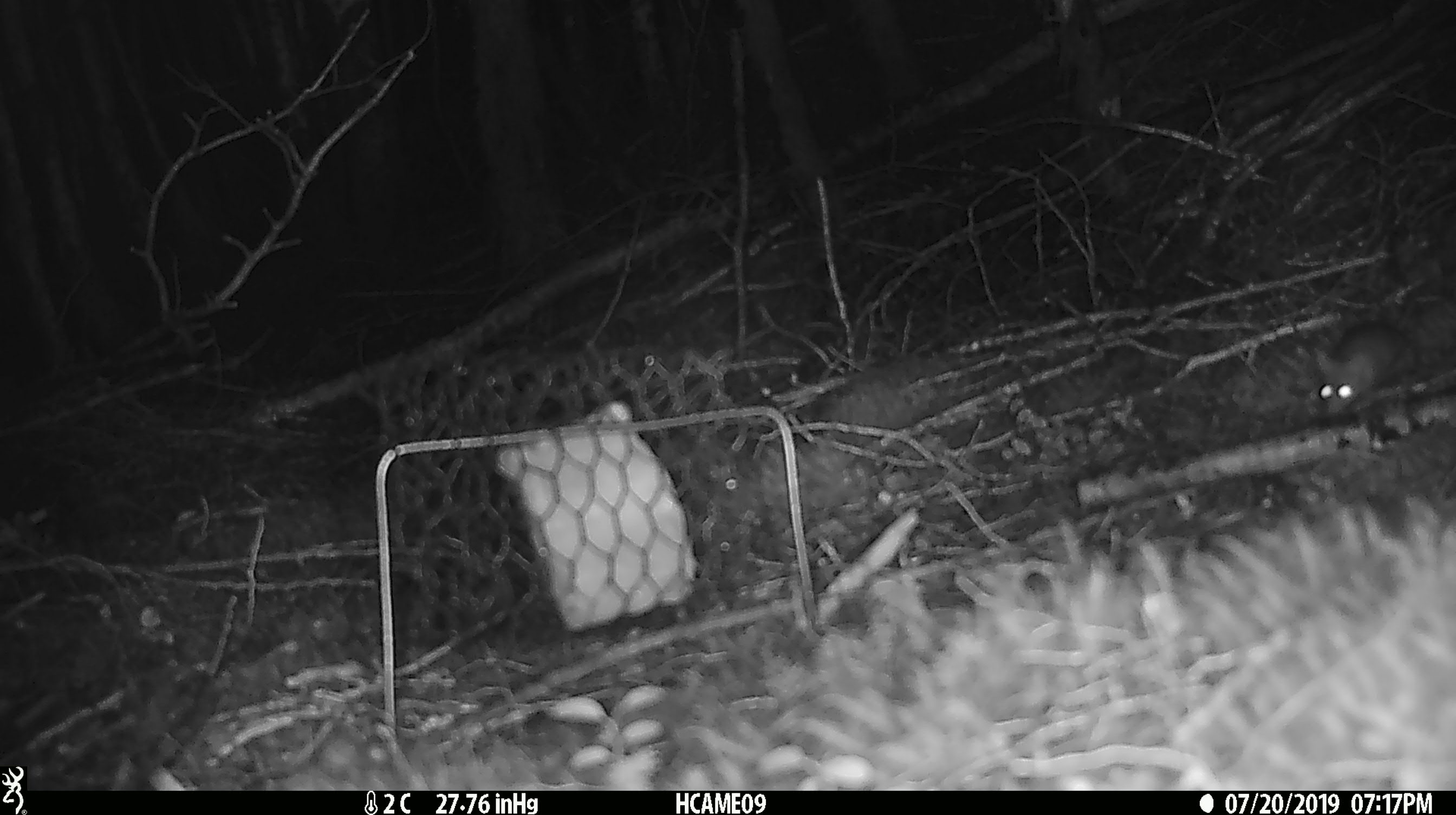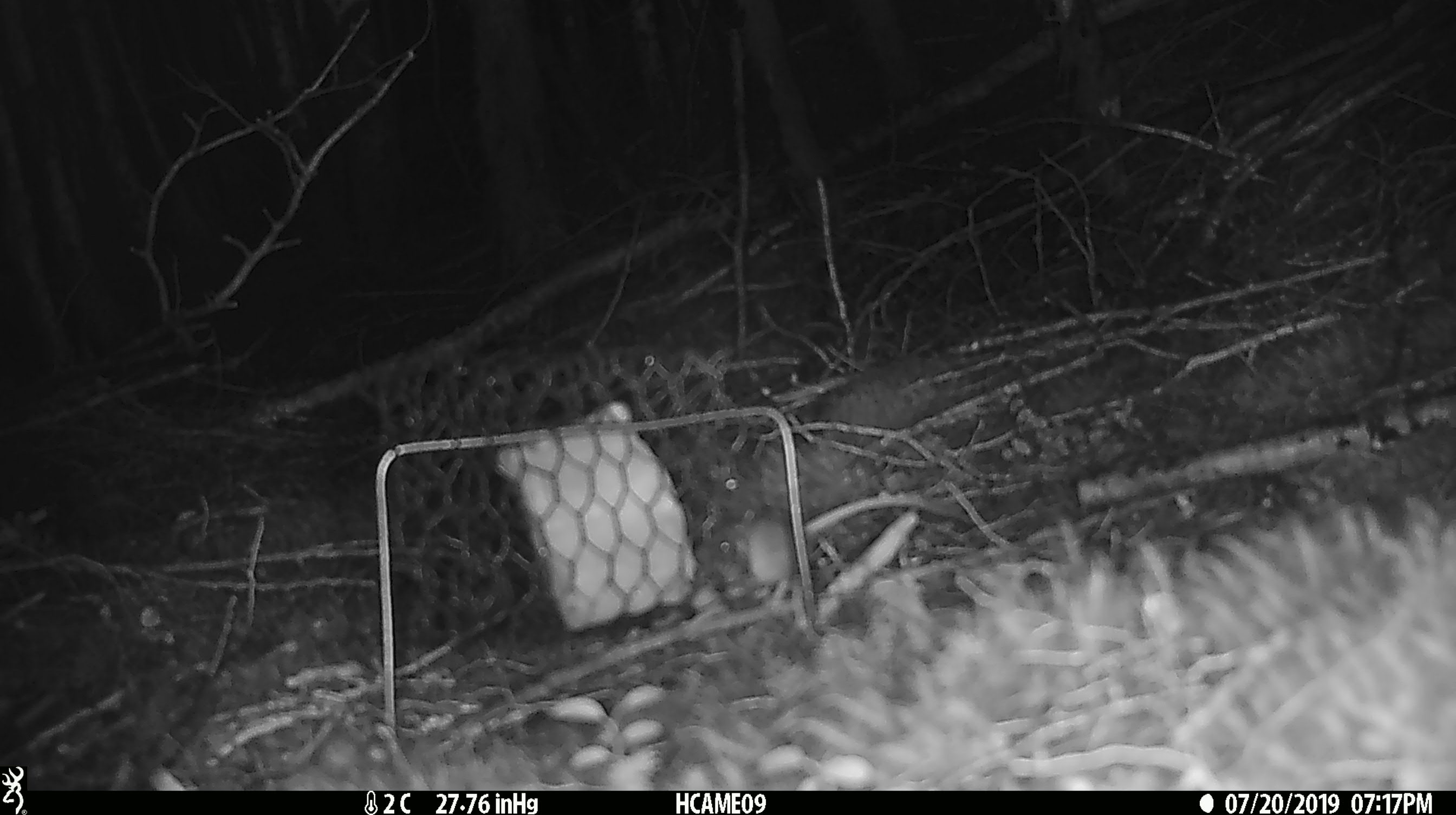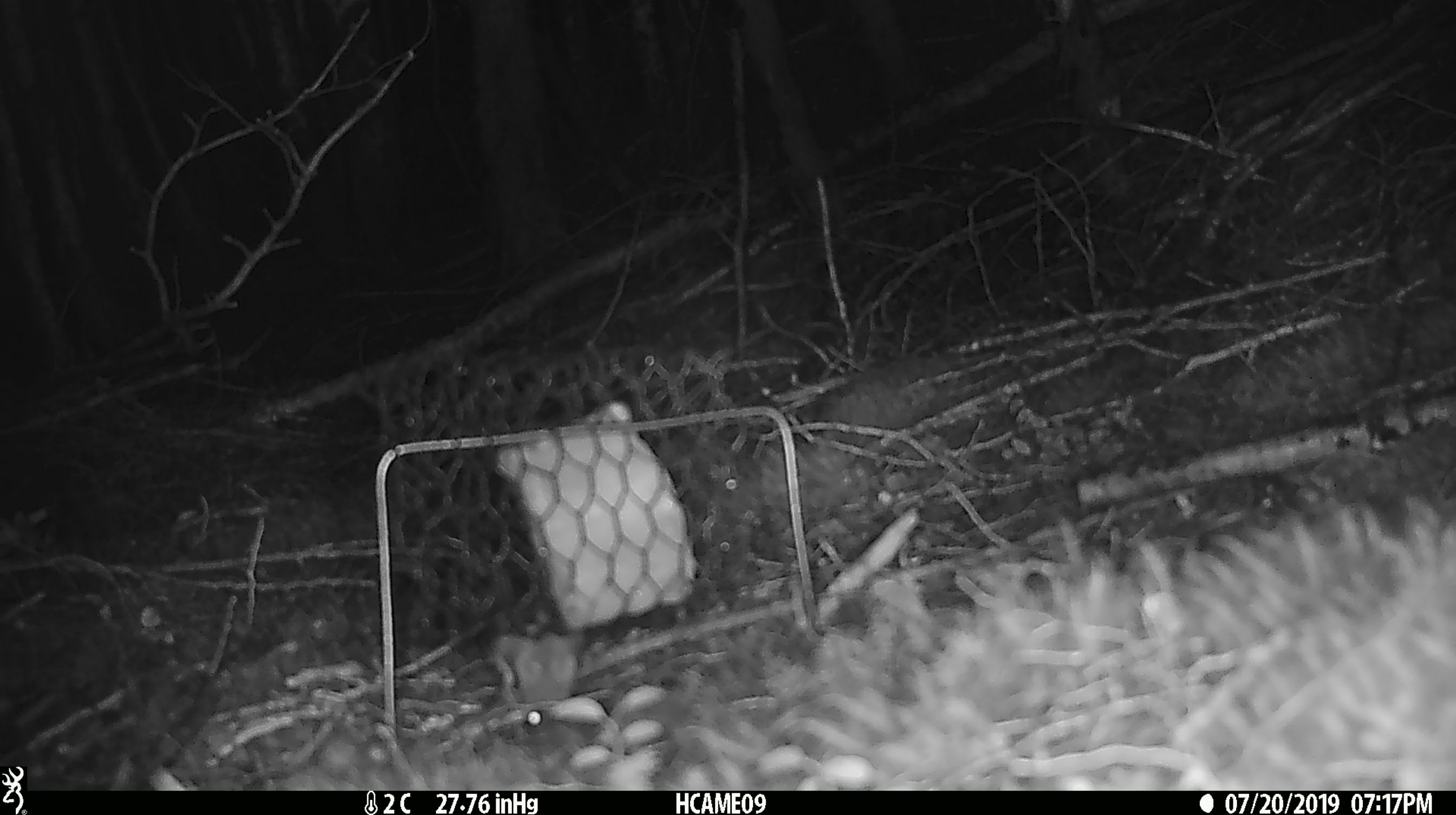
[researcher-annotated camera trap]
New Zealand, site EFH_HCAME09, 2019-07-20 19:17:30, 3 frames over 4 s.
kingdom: Animalia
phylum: Chordata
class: Mammalia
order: Rodentia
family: Muridae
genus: Mus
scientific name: Mus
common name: mouse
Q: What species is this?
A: Mouse (Mus).